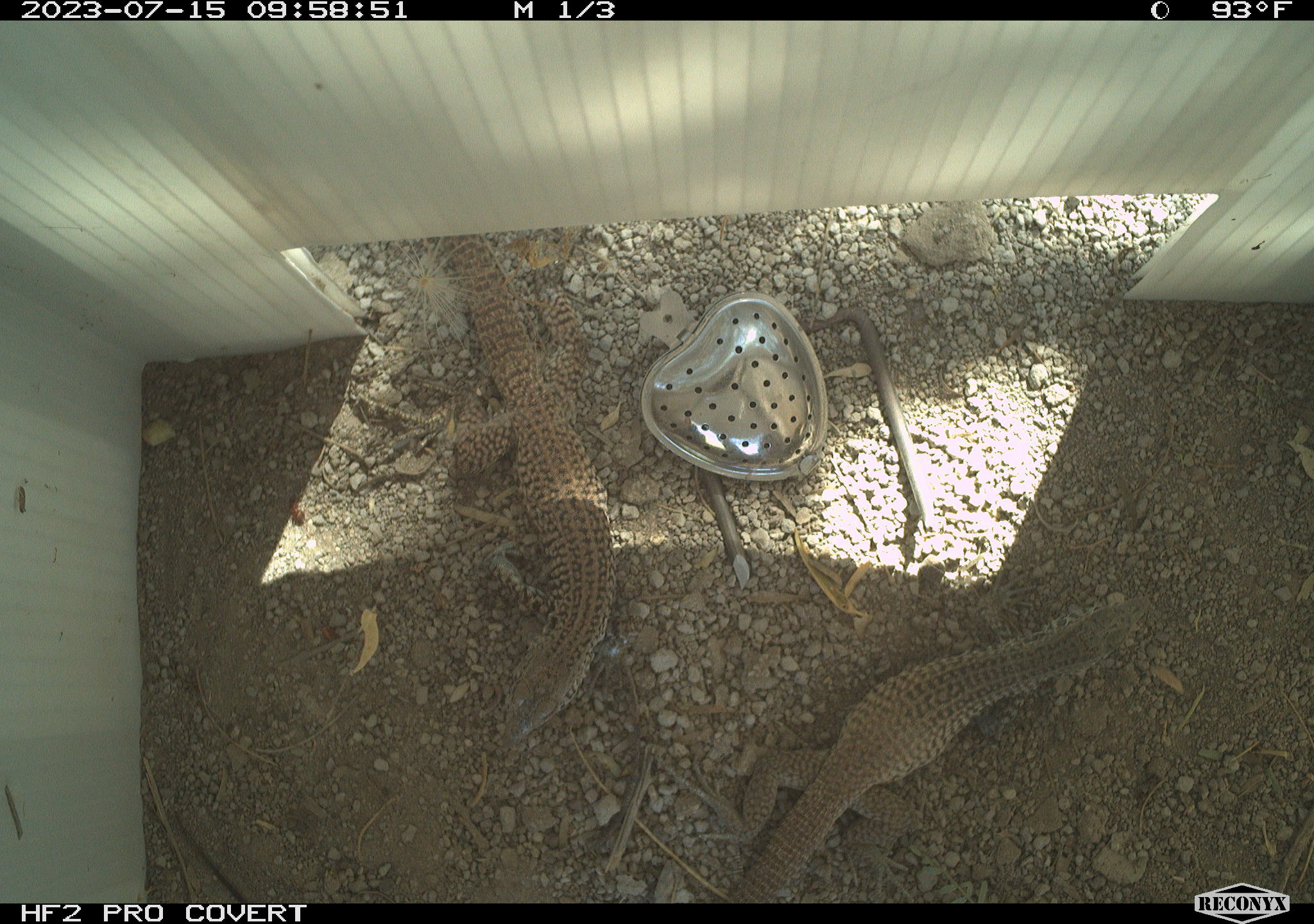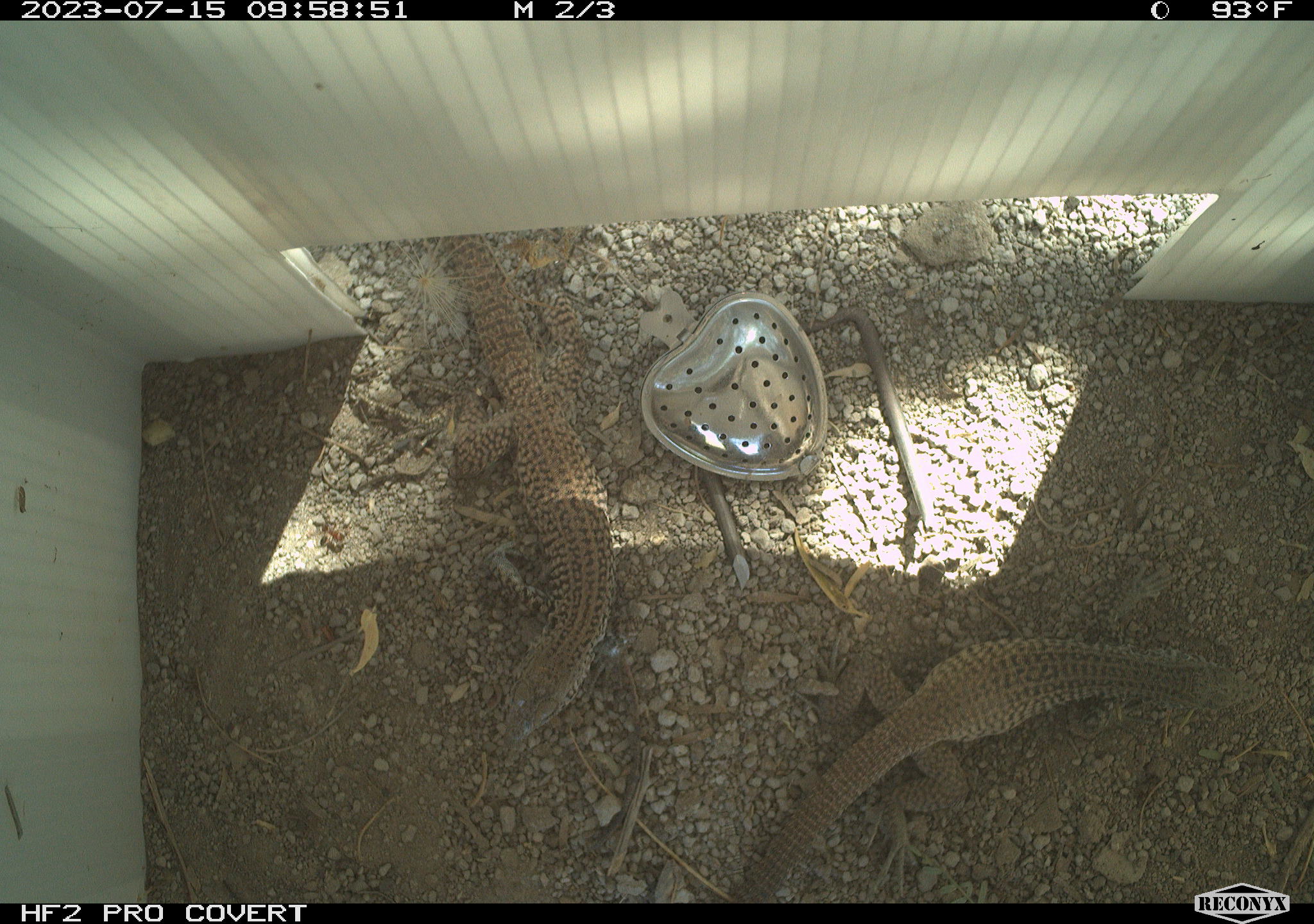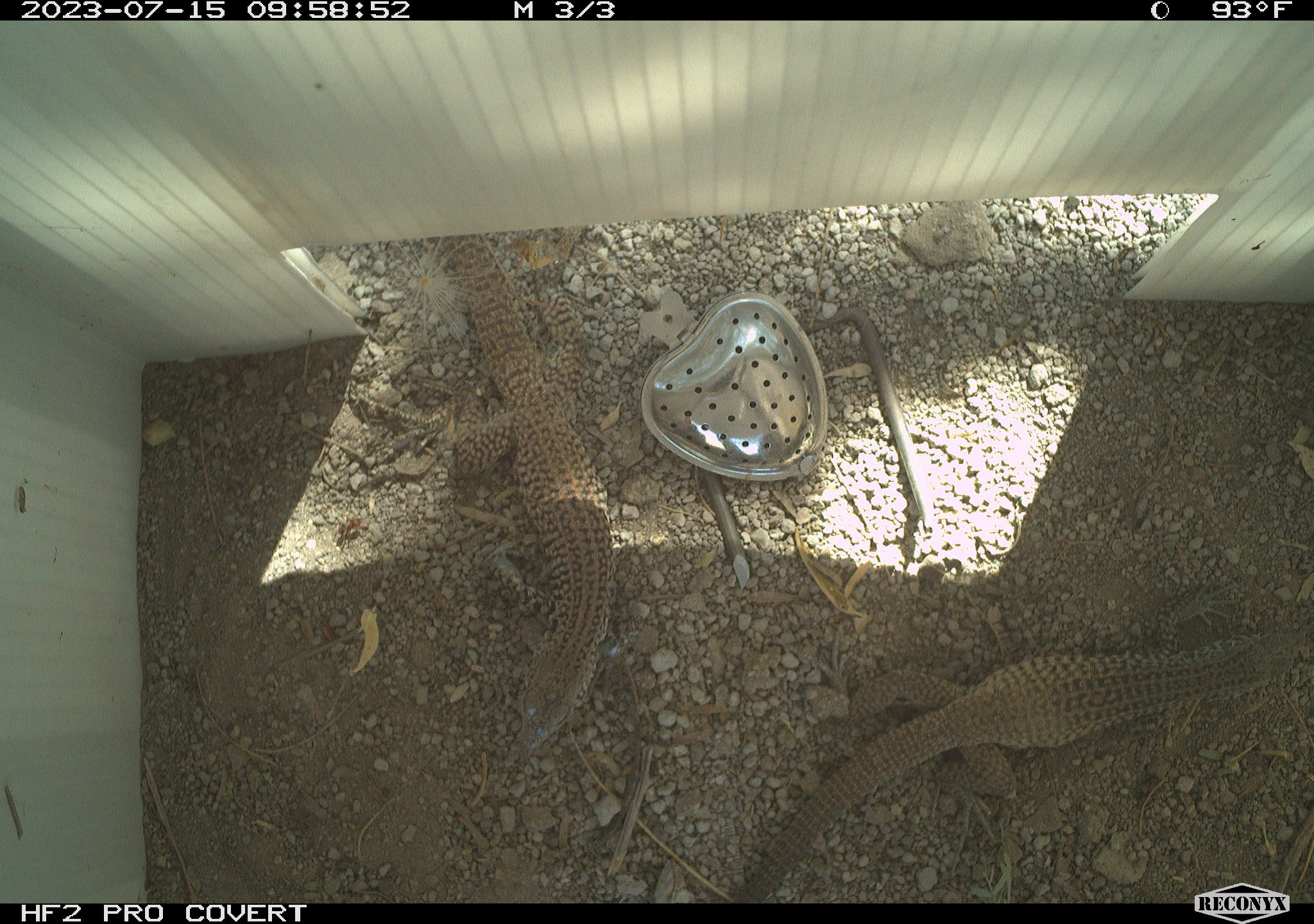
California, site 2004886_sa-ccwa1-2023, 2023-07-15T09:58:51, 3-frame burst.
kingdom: Animalia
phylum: Chordata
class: Reptilia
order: Squamata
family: Teiidae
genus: Aspidoscelis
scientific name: Aspidoscelis tigris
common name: western whiptail